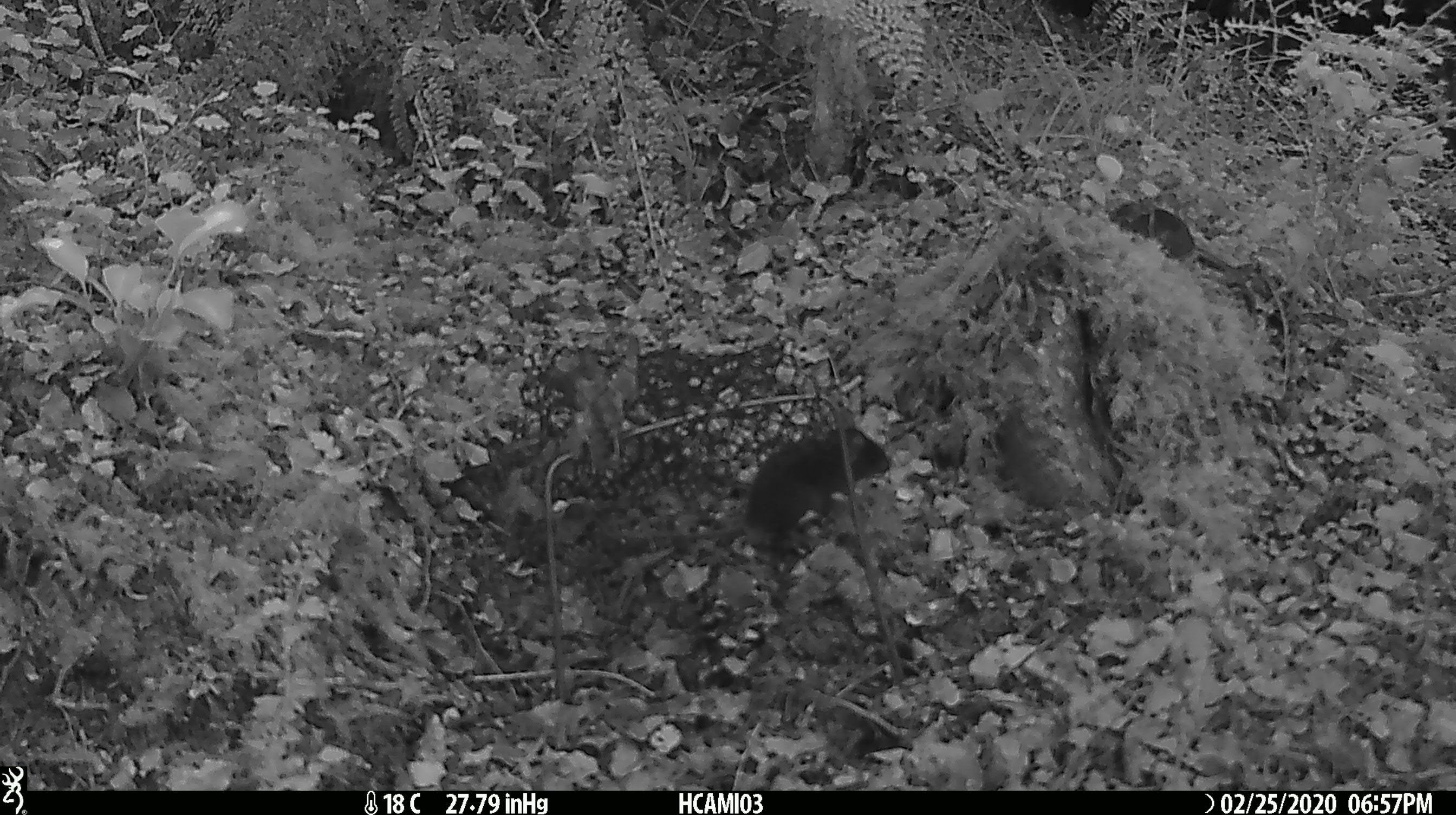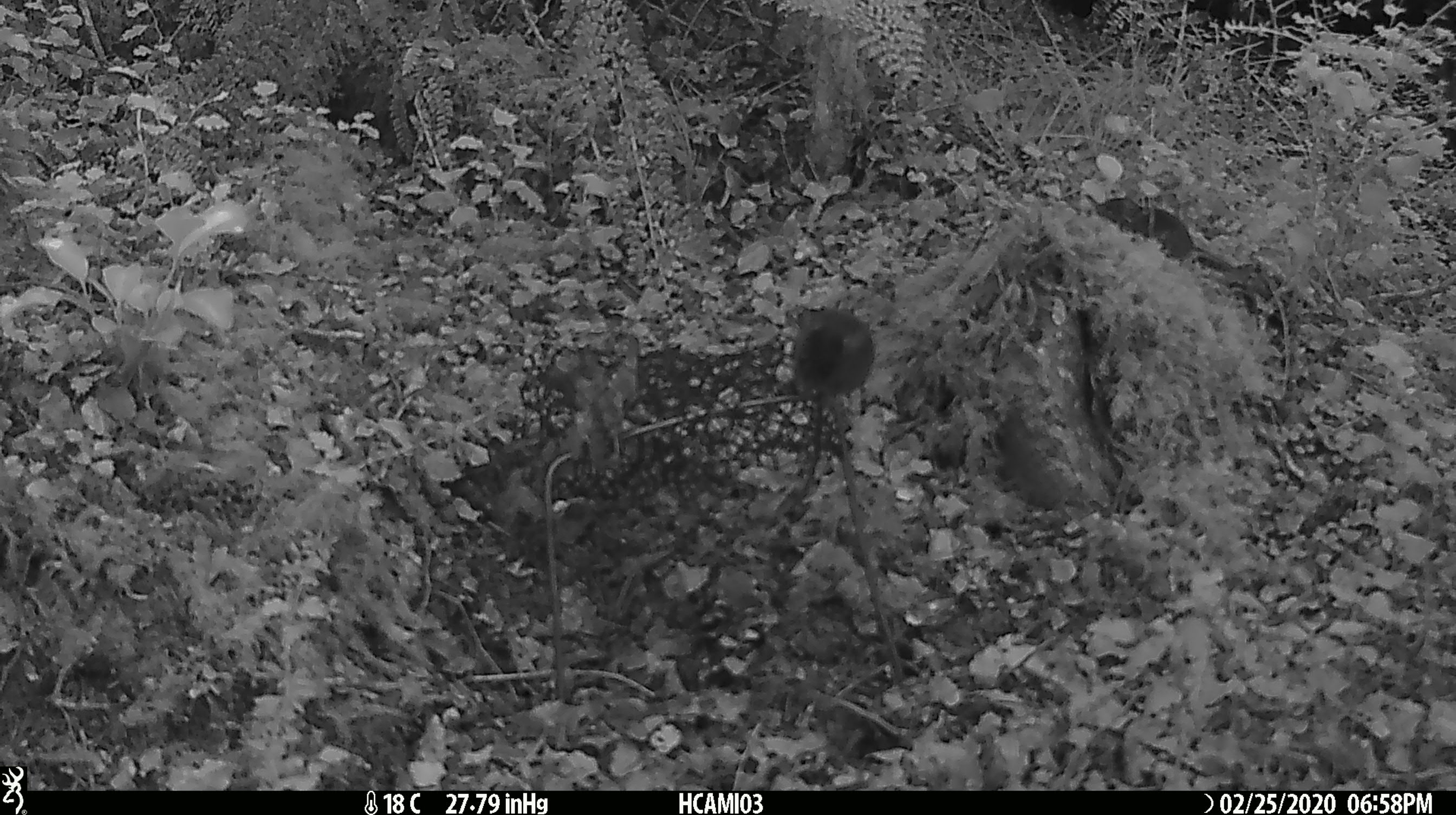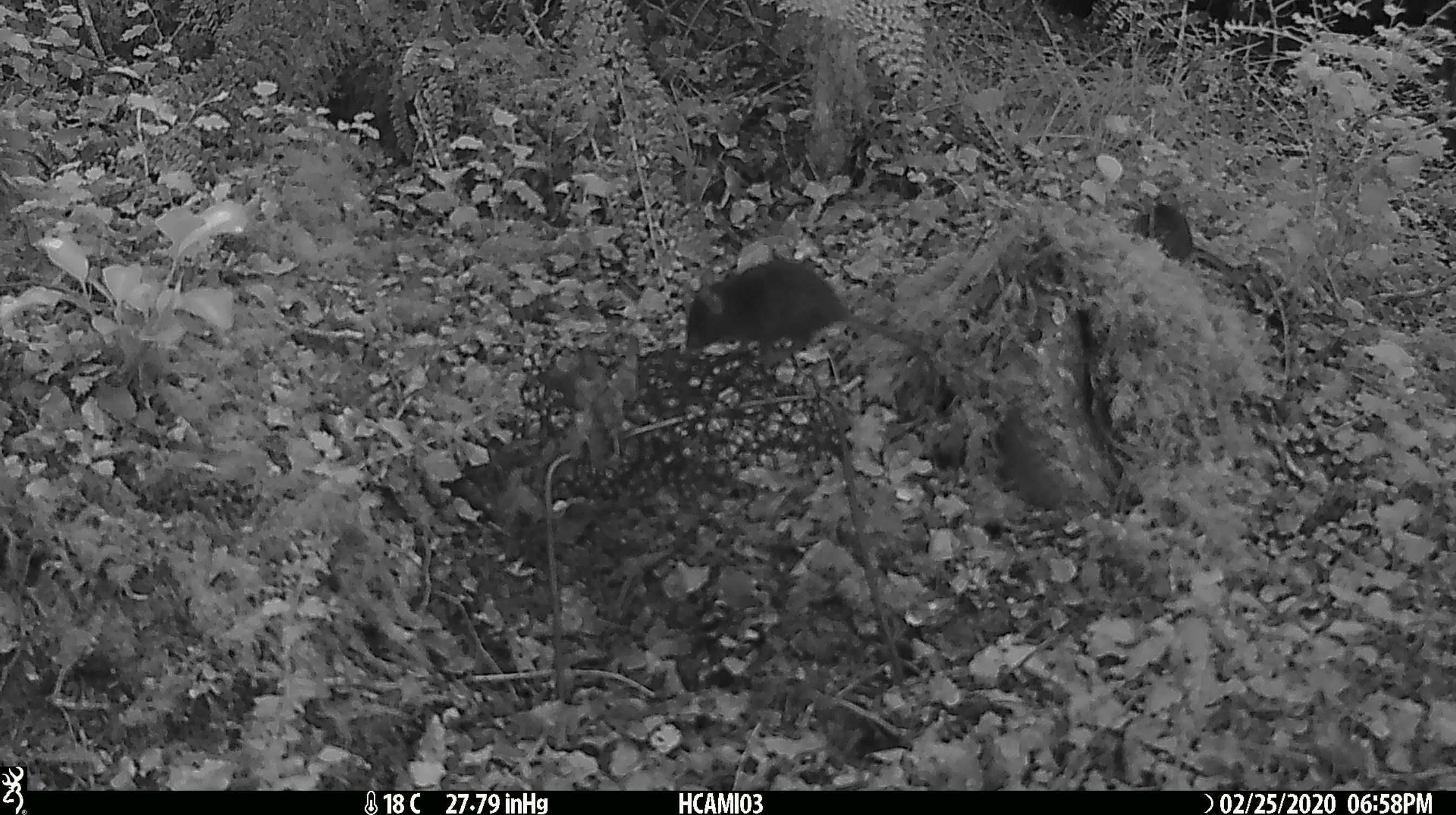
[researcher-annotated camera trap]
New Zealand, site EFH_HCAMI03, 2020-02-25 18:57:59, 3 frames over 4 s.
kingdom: Animalia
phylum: Chordata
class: Mammalia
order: Rodentia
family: Muridae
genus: Mus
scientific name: Mus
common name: mouse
Mouse (Mus).